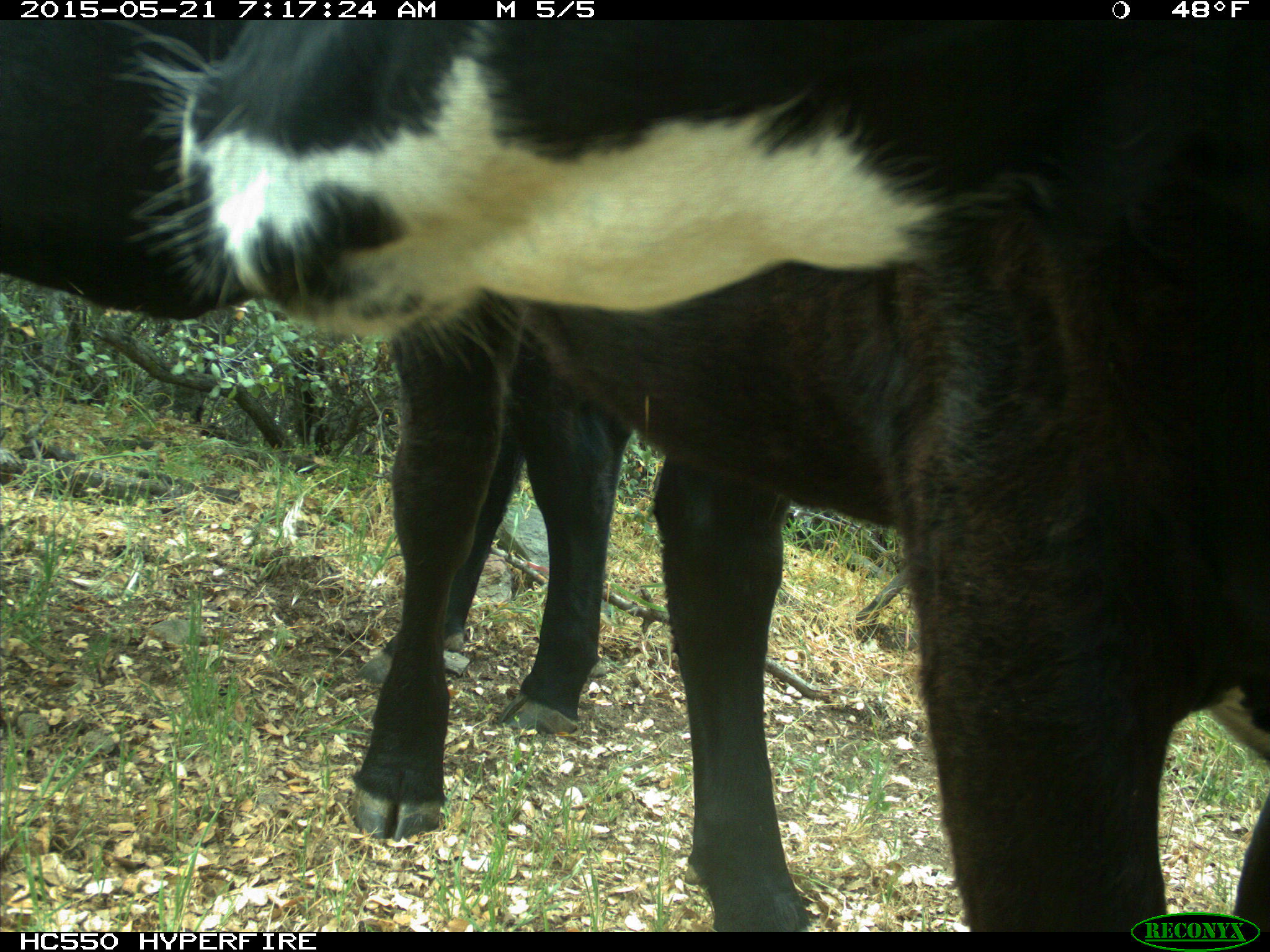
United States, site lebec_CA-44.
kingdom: Animalia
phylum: Chordata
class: Mammalia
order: Artiodactyla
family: Bovidae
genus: Bos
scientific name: Bos taurus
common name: domestic cow